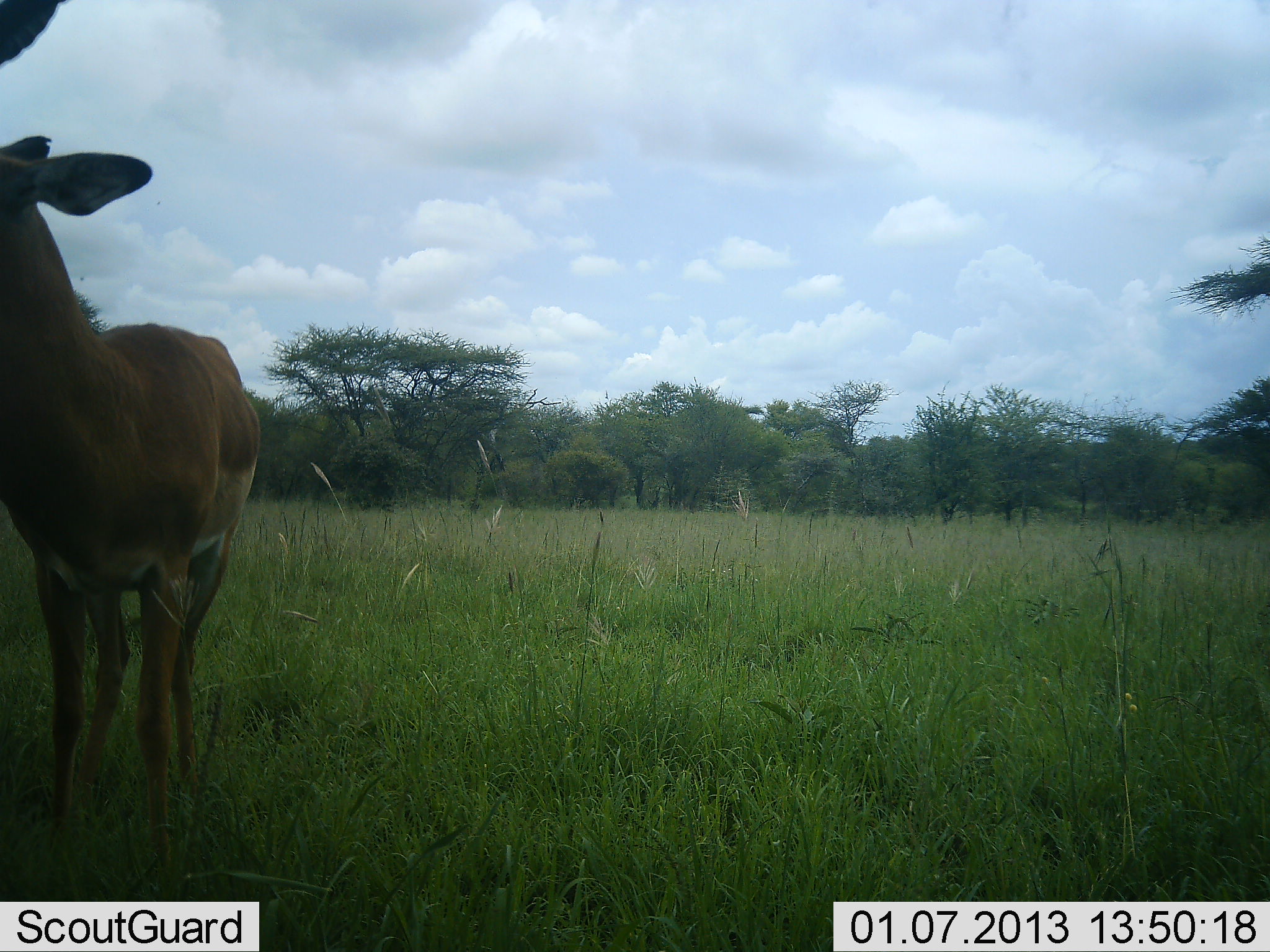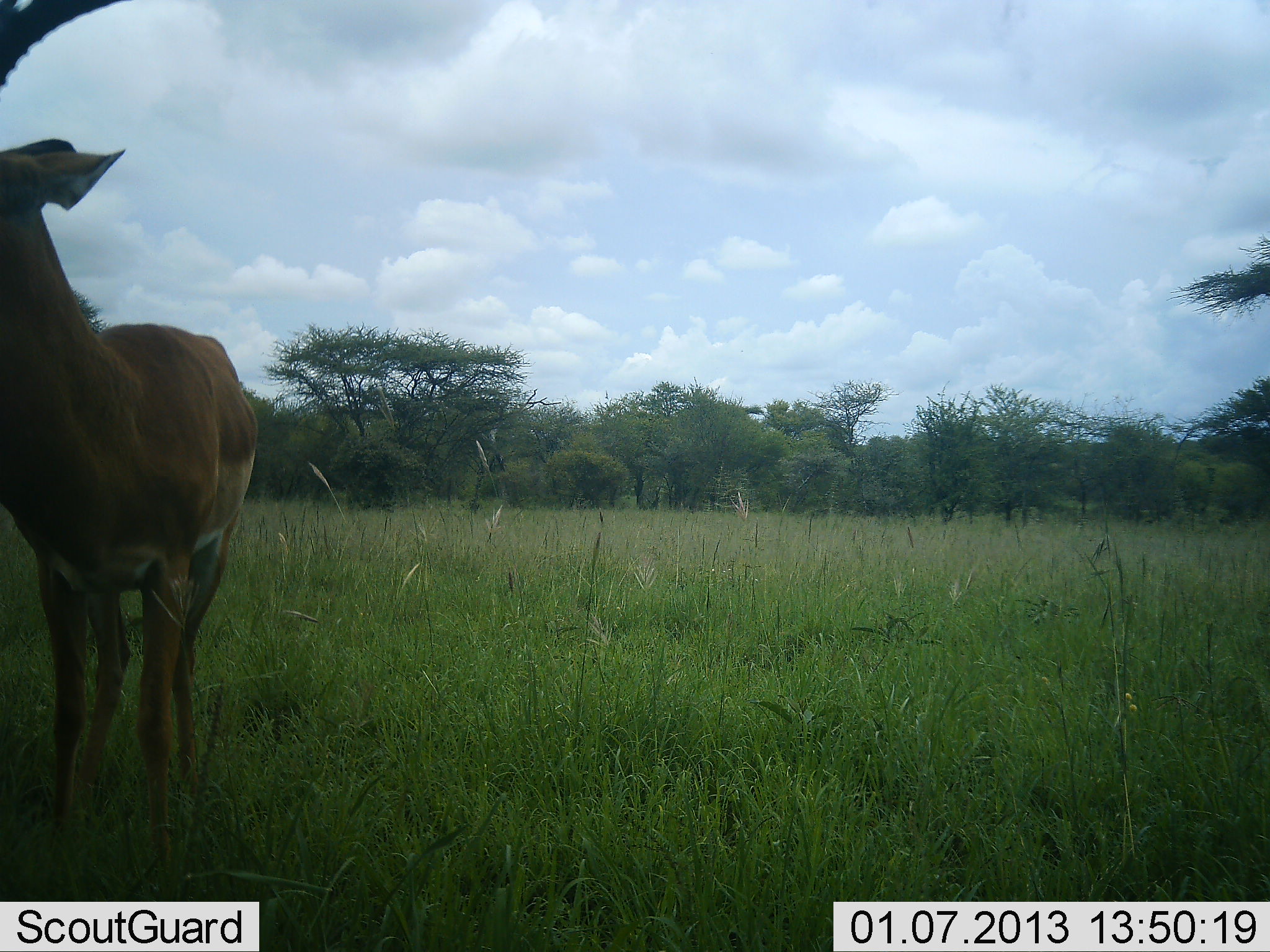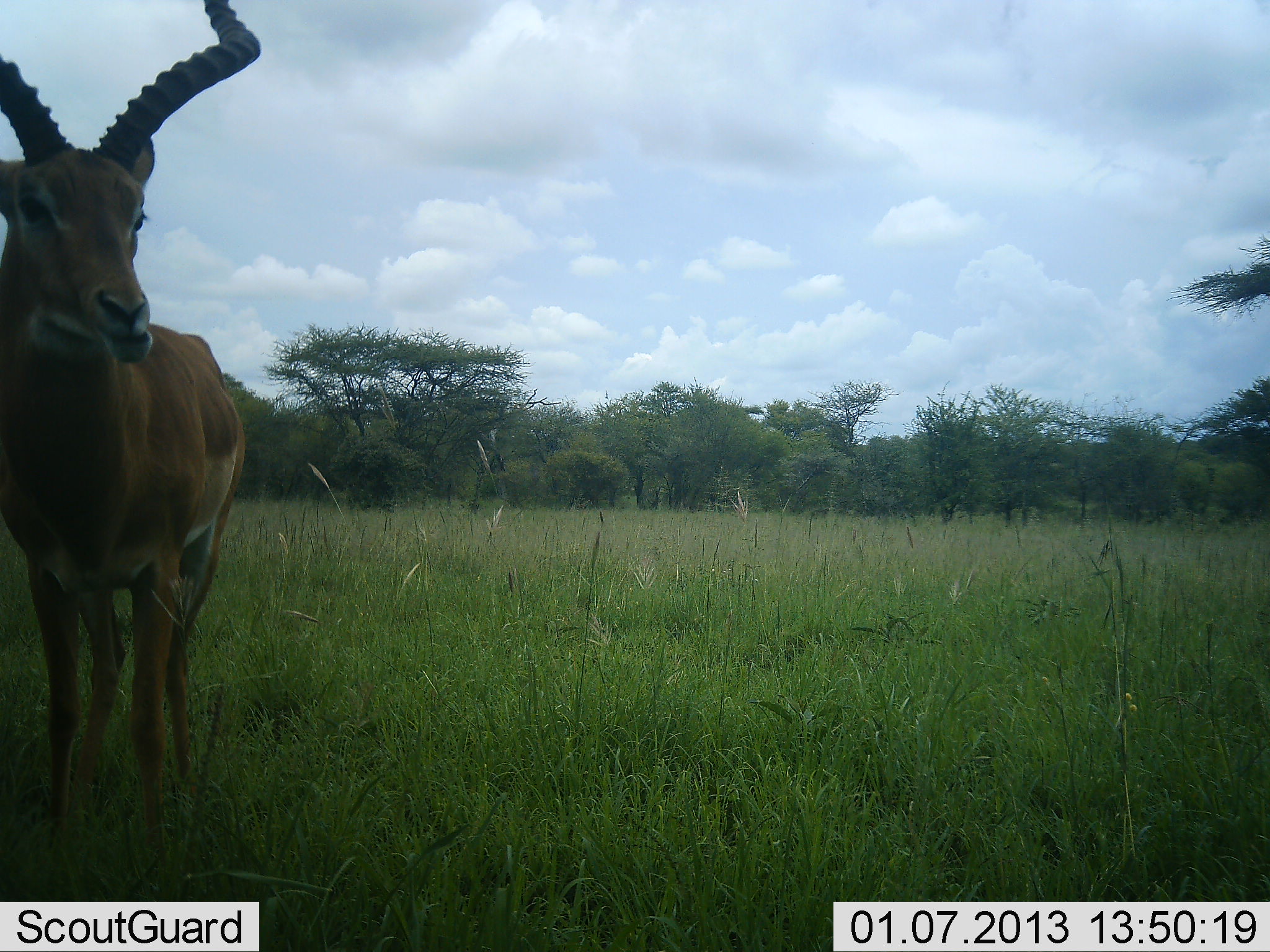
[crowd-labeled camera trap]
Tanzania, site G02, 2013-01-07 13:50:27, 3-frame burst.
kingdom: Animalia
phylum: Chordata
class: Mammalia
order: Artiodactyla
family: Bovidae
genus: Aepyceros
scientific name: Aepyceros melampus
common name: impala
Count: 1.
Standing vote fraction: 95%.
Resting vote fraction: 0%.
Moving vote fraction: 5%.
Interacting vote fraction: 5%.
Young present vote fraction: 9%.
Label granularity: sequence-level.